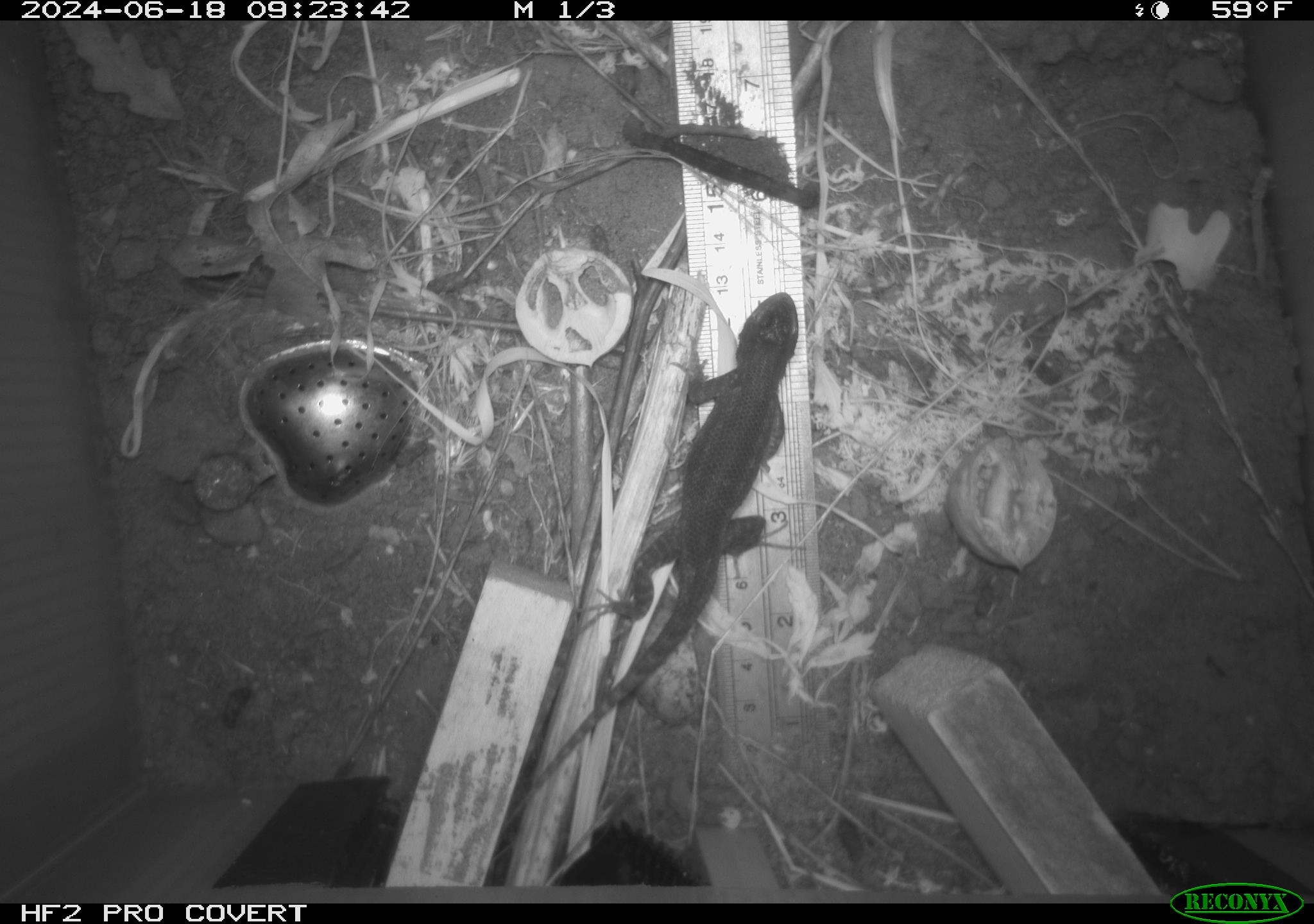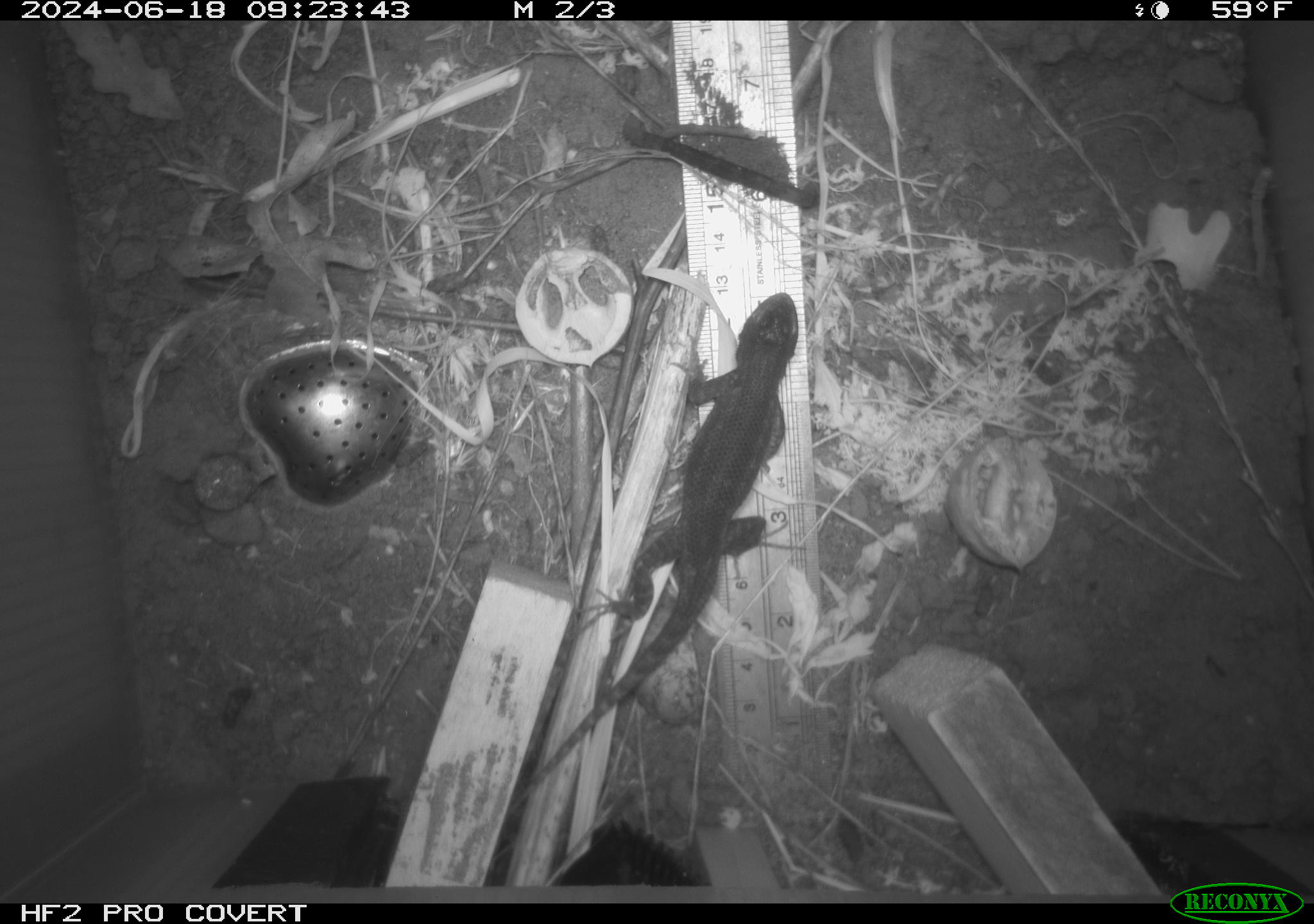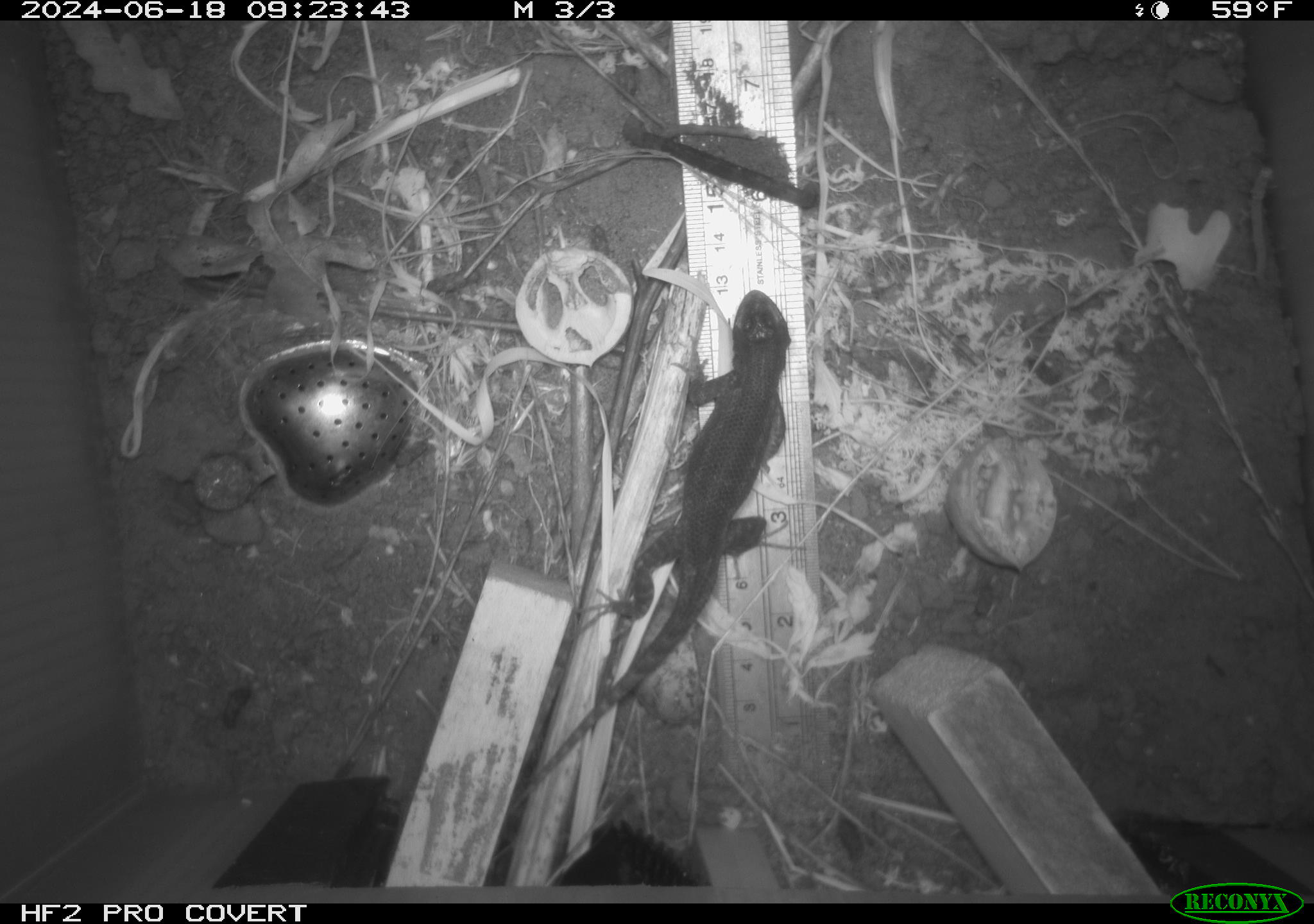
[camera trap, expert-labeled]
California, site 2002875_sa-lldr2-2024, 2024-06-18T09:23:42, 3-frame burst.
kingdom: Animalia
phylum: Chordata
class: Reptilia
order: Squamata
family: Phrynosomatidae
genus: Sceloporus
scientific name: Sceloporus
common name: spiny lizards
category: sceloporus species